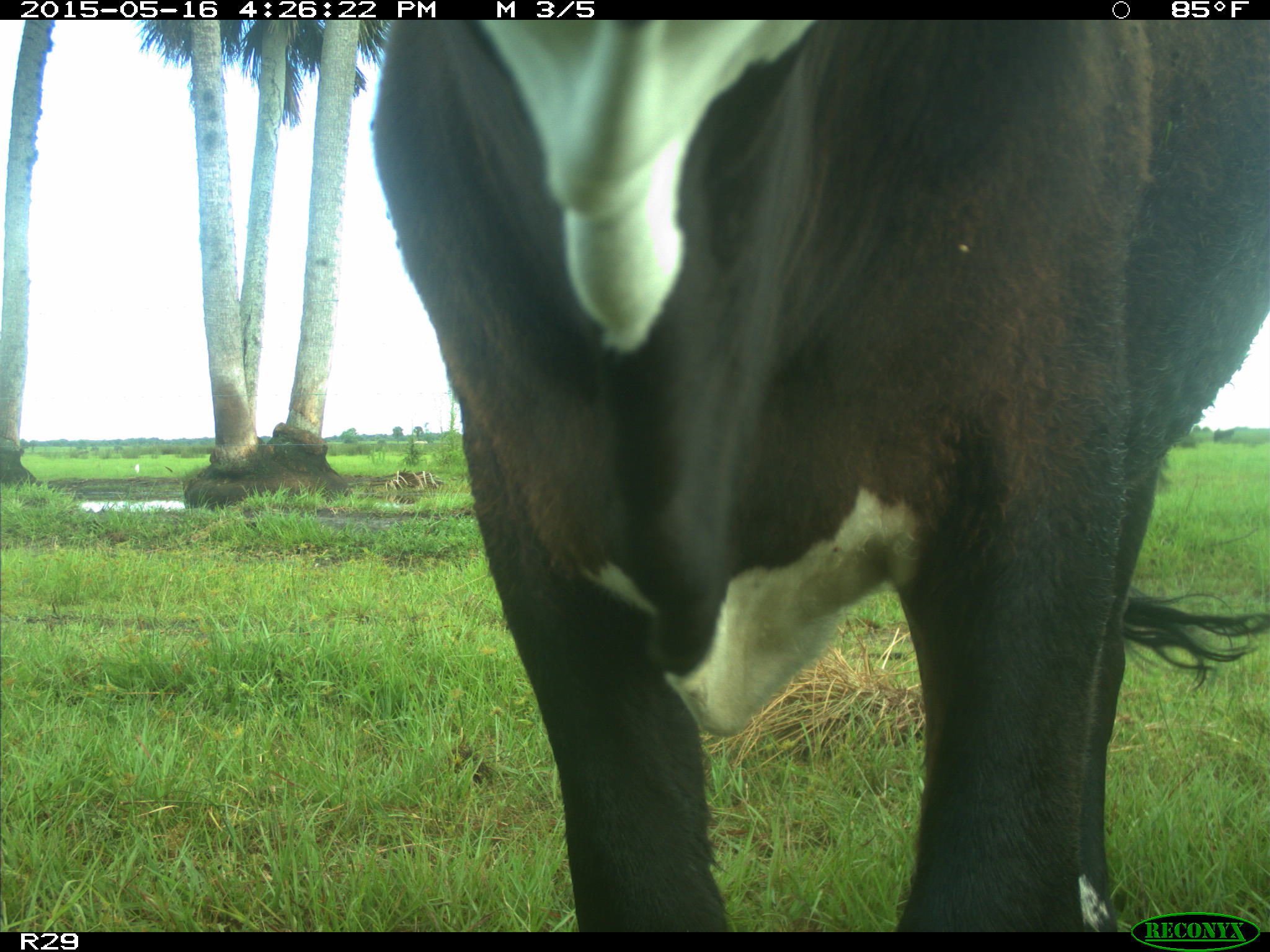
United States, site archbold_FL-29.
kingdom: Animalia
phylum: Chordata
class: Mammalia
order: Artiodactyla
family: Bovidae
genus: Bos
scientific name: Bos taurus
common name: domestic cow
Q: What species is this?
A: Bos taurus (domestic cow).